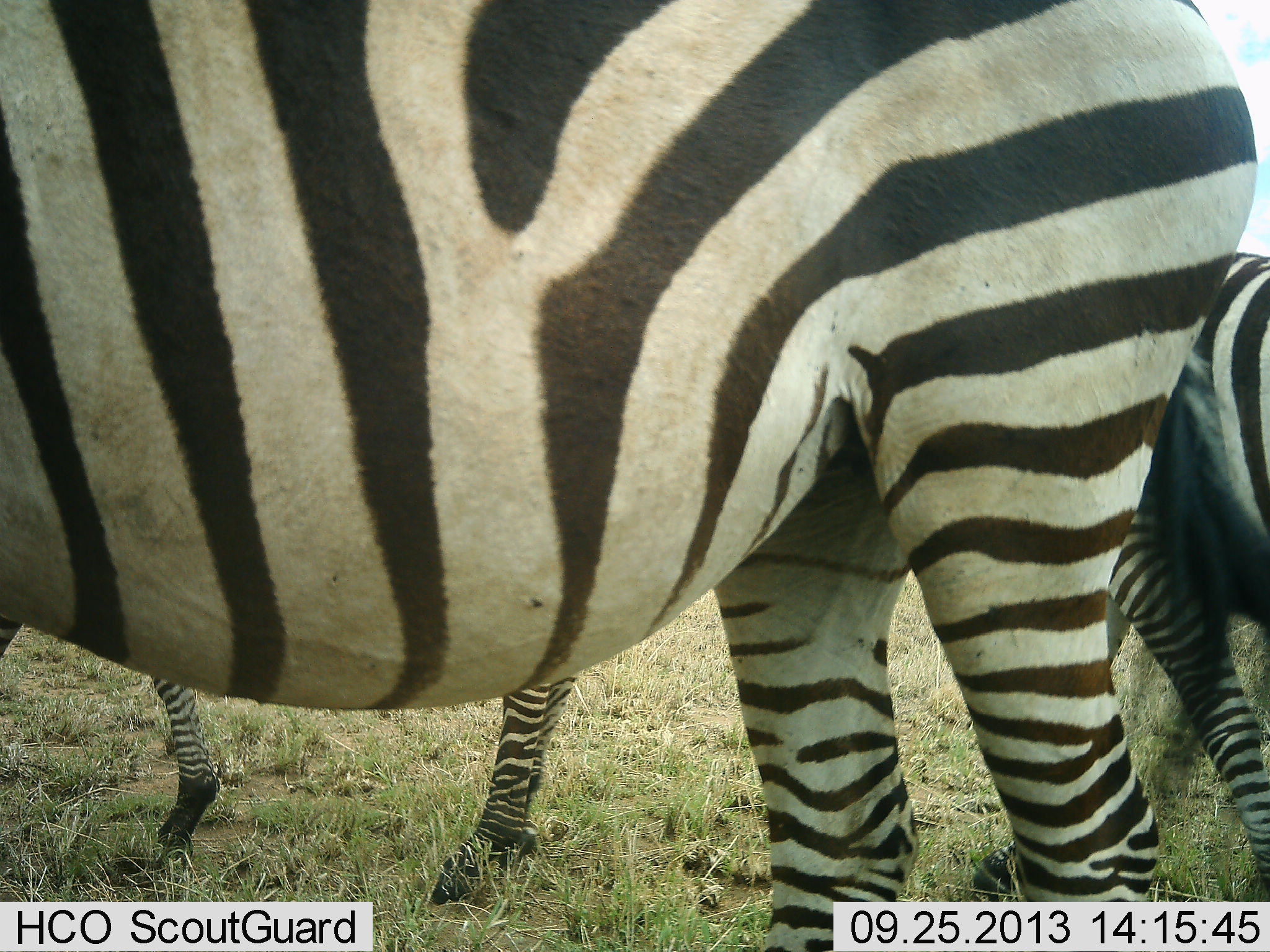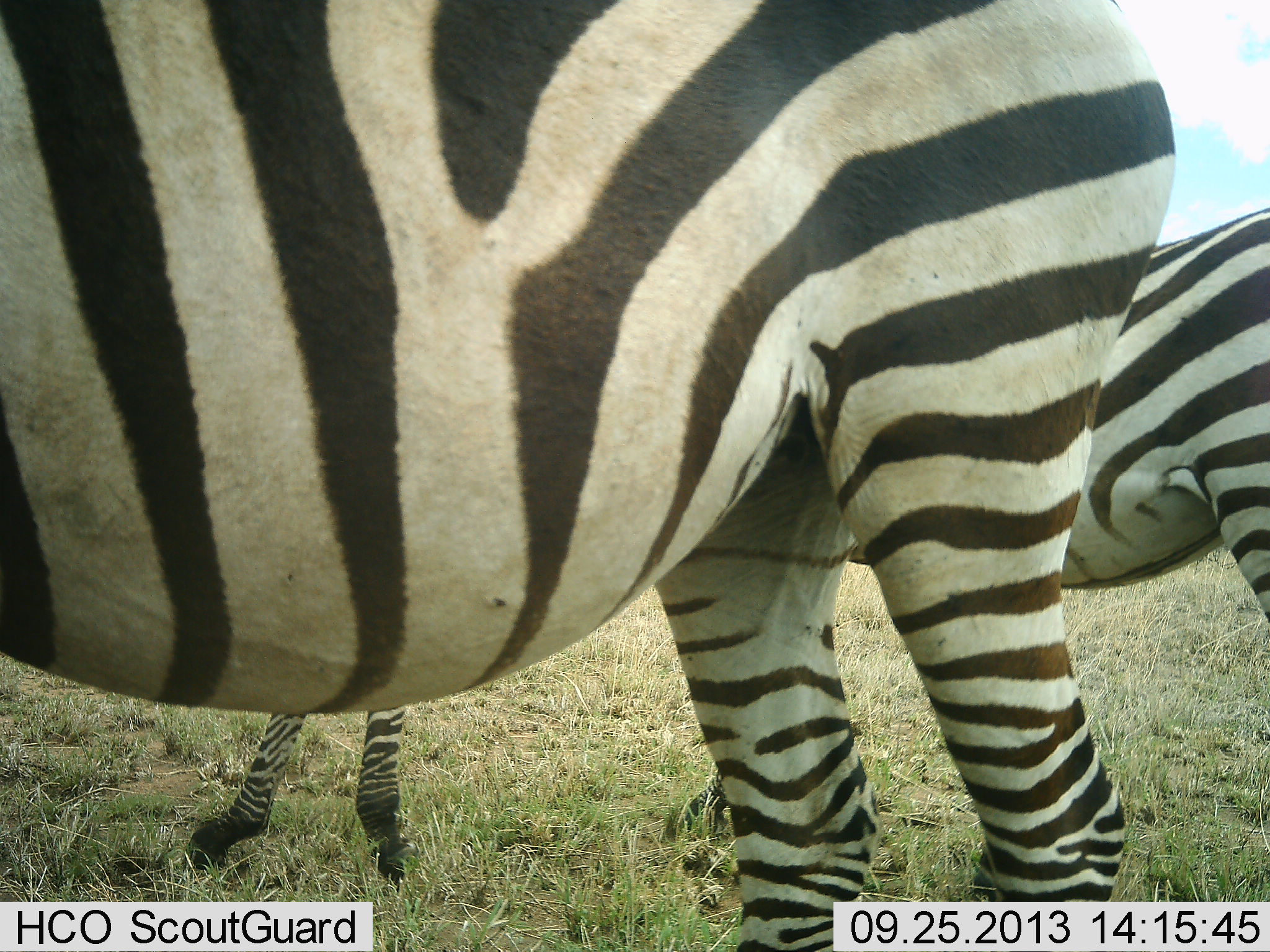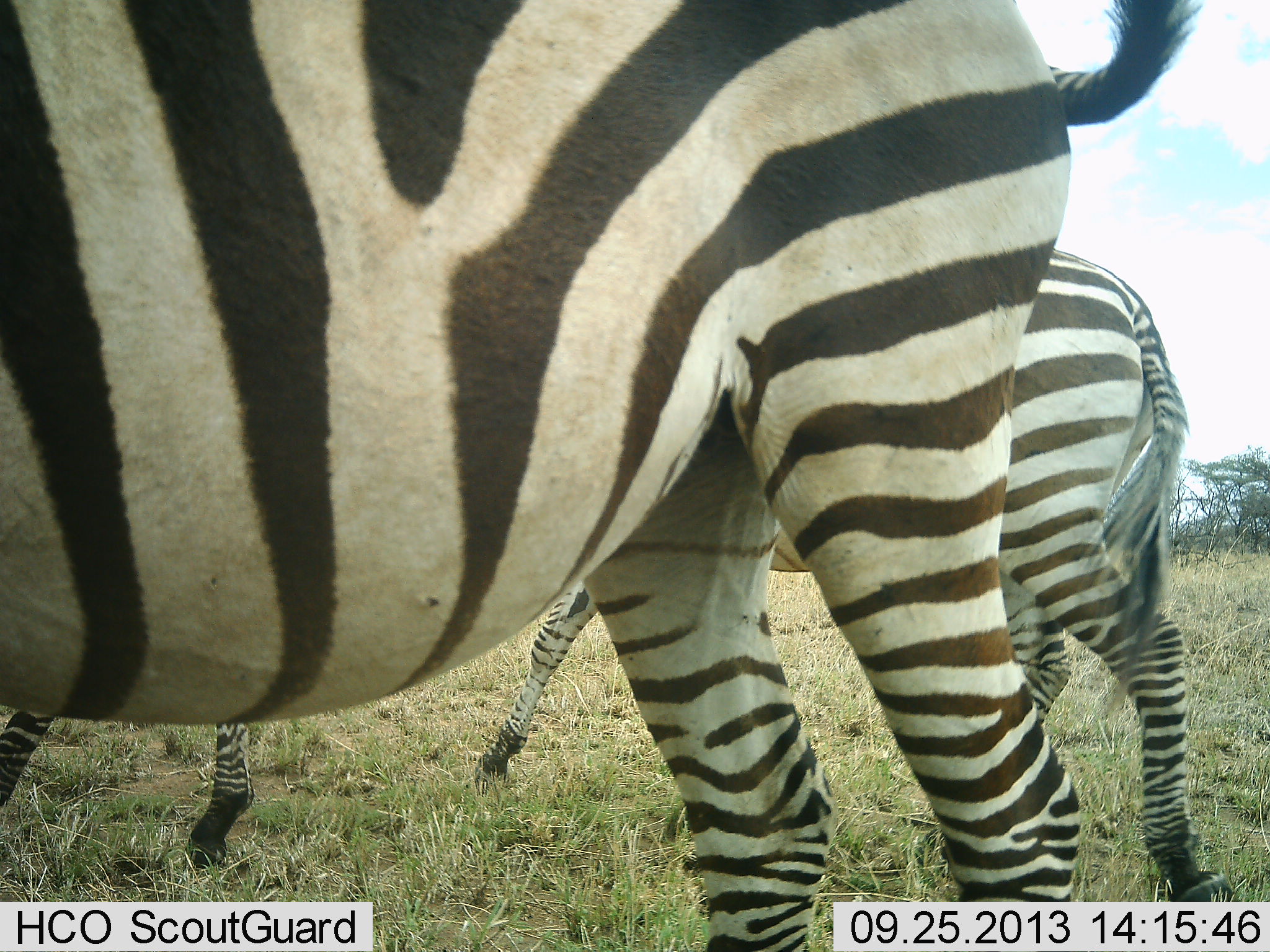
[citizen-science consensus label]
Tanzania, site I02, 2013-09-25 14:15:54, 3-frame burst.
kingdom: Animalia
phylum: Chordata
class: Mammalia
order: Perissodactyla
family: Equidae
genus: Equus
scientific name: Equus quagga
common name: plains zebra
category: zebra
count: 3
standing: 78%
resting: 0%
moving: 61%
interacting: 0%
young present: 6%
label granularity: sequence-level